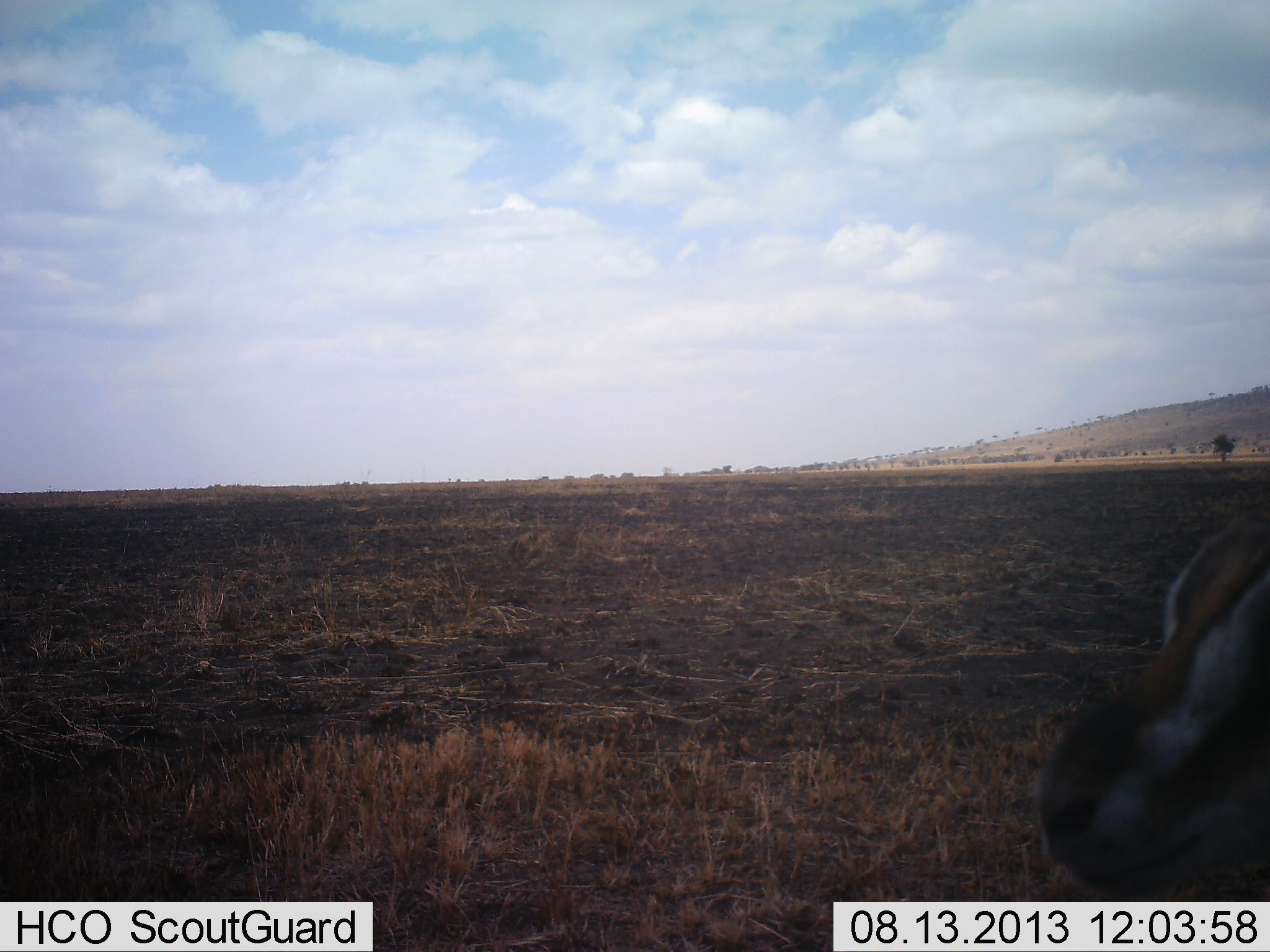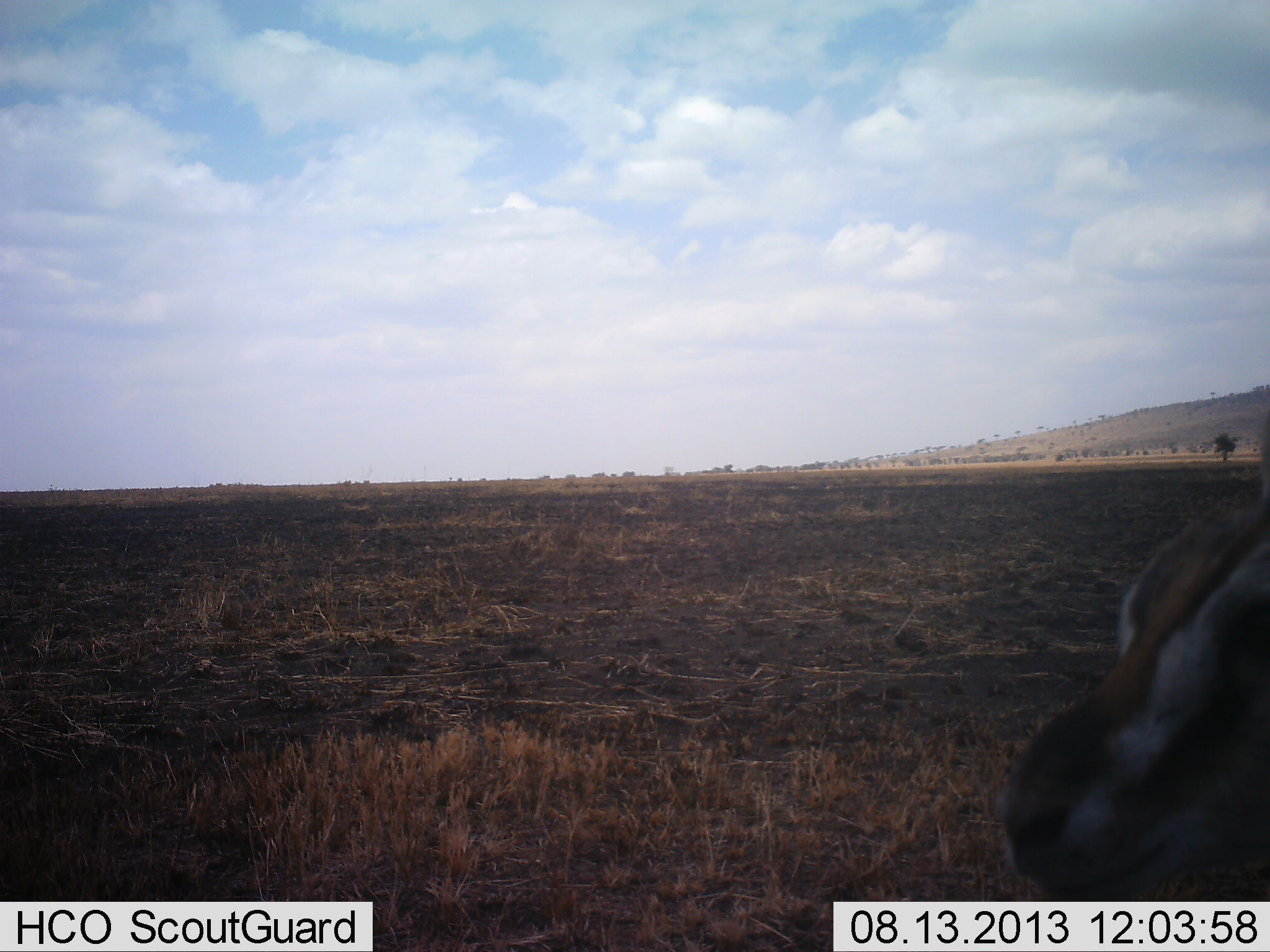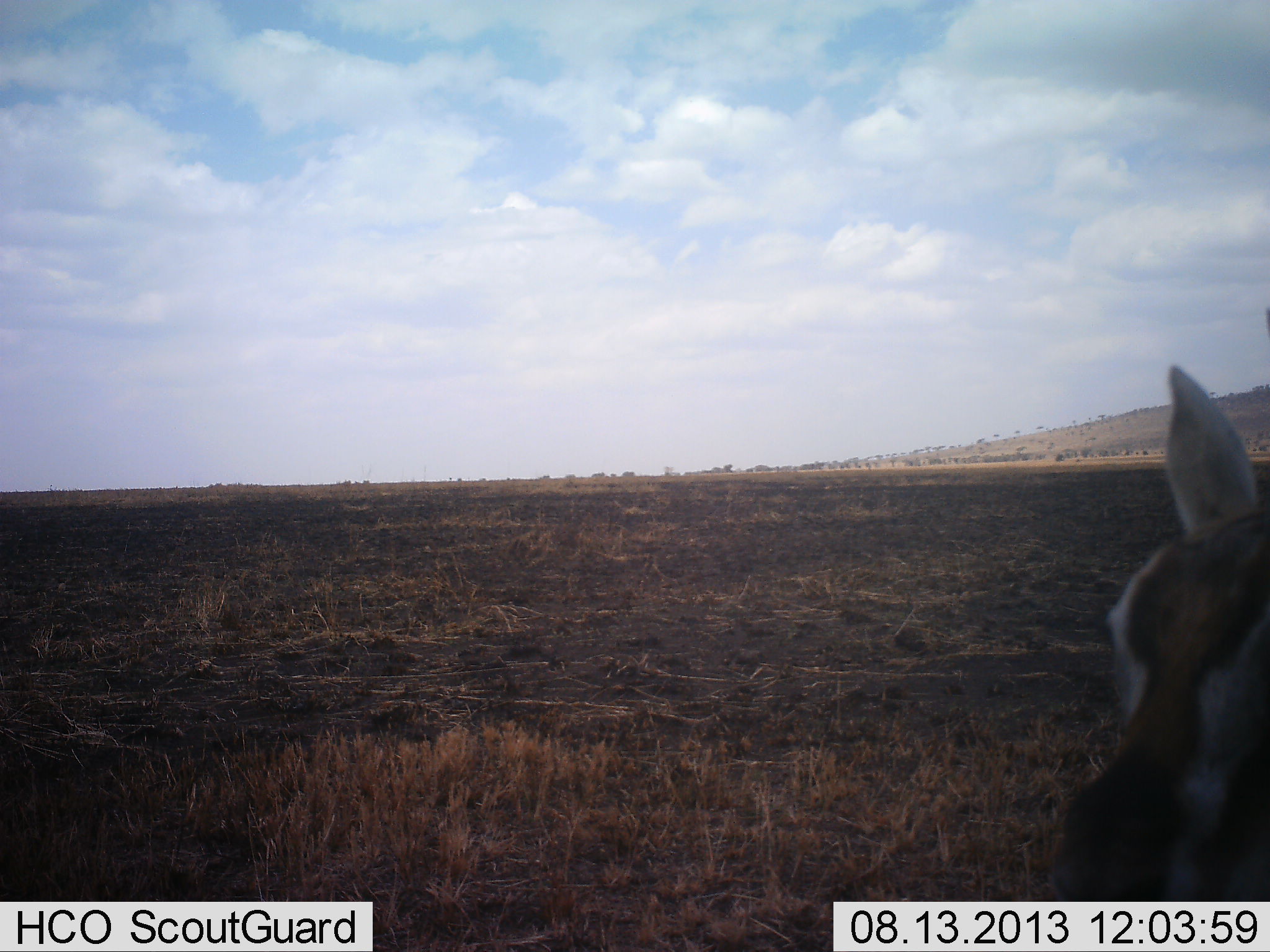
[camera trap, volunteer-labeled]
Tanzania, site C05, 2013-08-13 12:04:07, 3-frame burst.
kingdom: Animalia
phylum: Chordata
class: Mammalia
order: Artiodactyla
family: Bovidae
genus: Eudorcas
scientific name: Eudorcas thomsonii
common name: thomson's gazelle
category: gazellethomsons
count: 1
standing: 83%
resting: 6%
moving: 6%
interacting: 6%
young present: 0%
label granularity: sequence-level